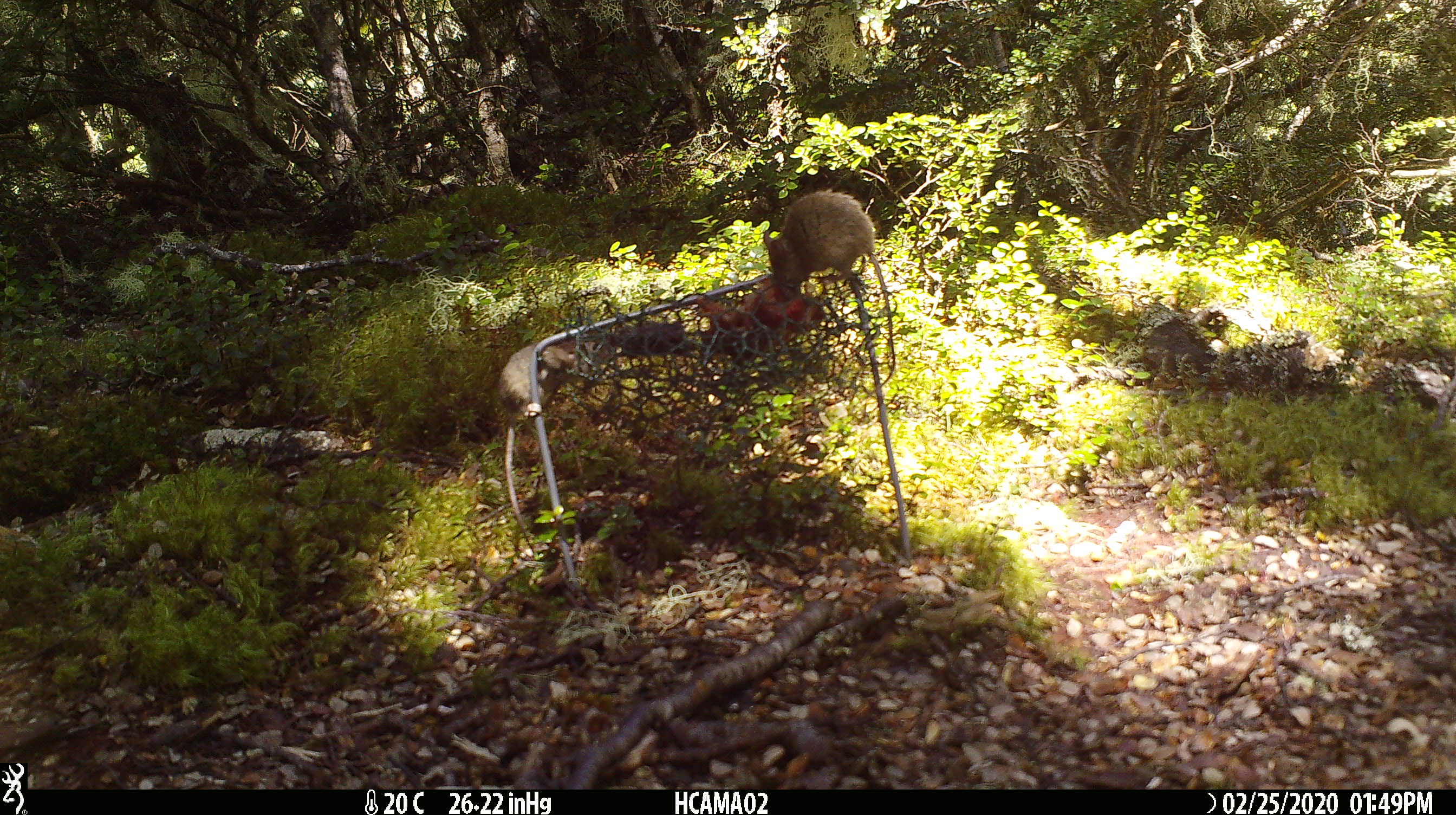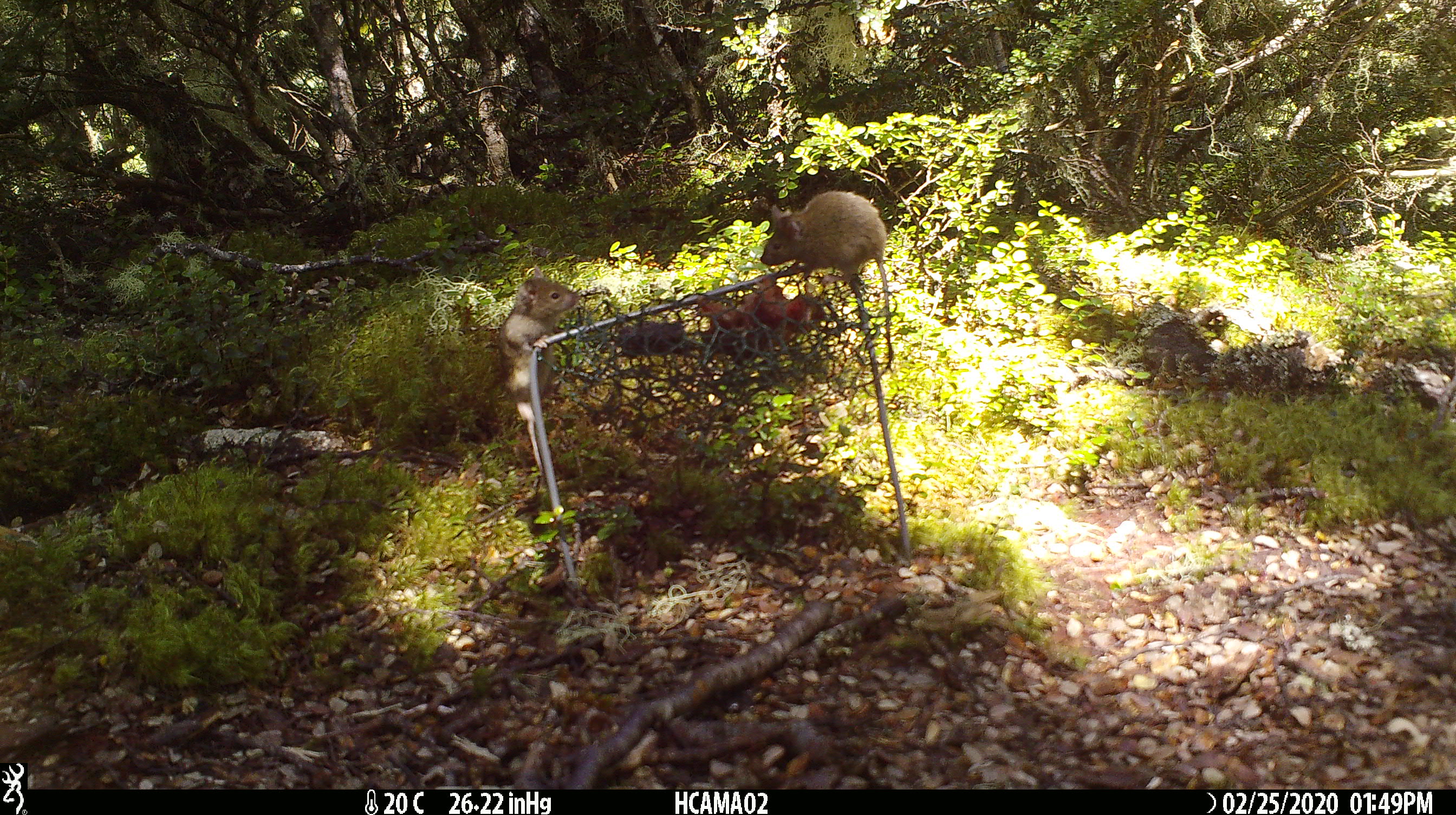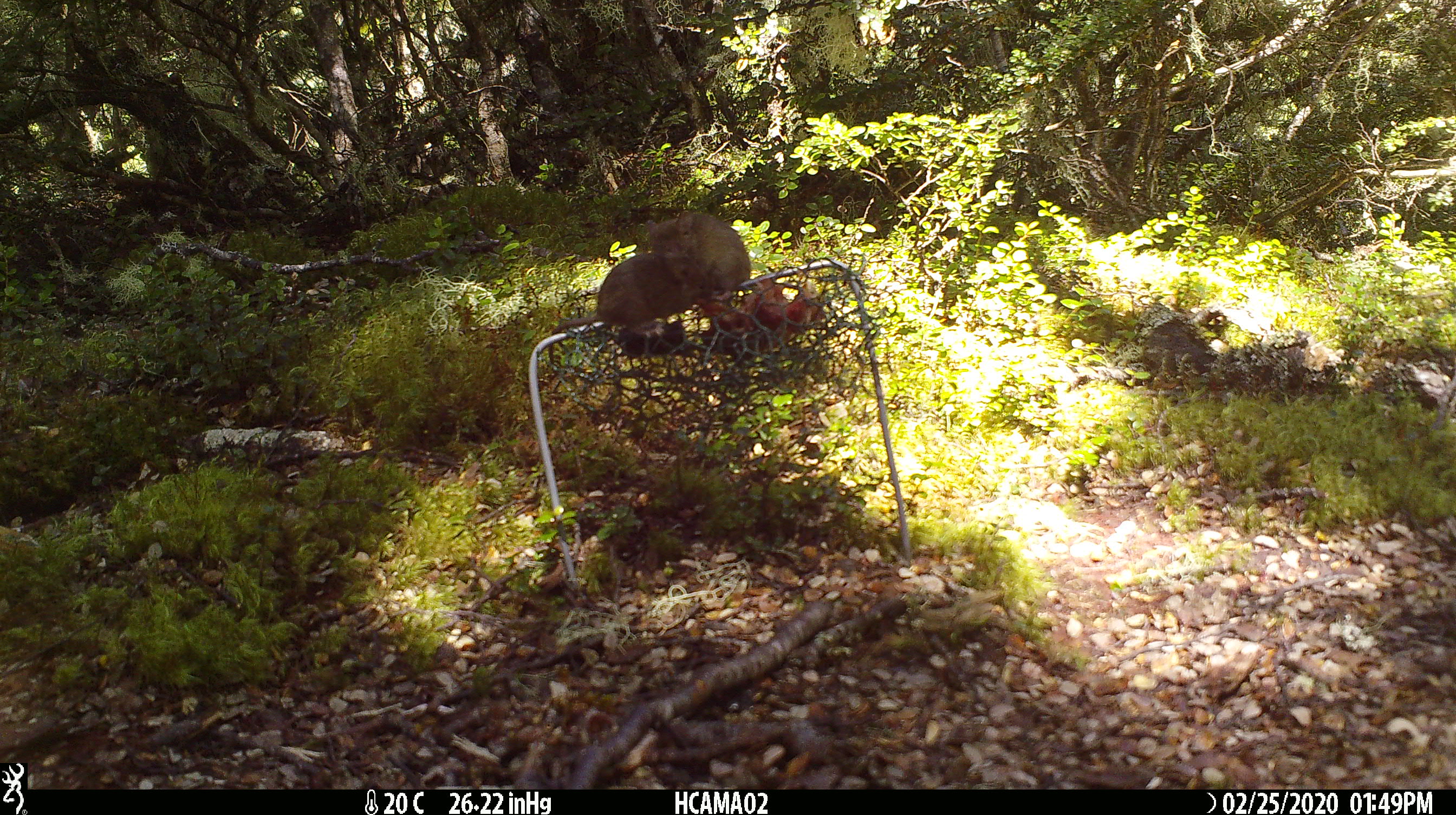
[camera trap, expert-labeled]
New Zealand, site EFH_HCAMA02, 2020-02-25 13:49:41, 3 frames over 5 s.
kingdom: Animalia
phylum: Chordata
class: Mammalia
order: Rodentia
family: Muridae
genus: Mus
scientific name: Mus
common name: mouse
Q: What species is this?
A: Mouse (Mus).